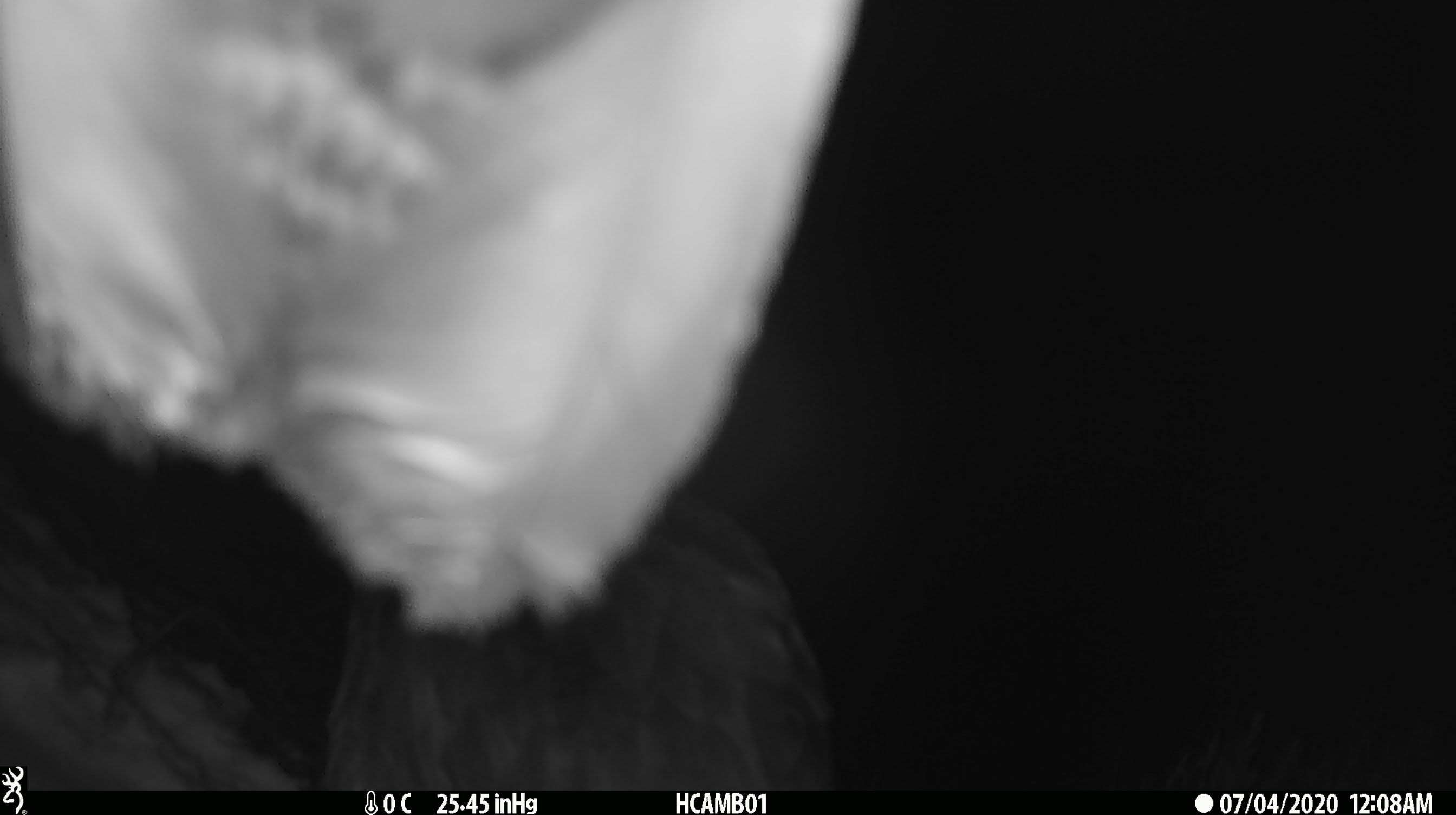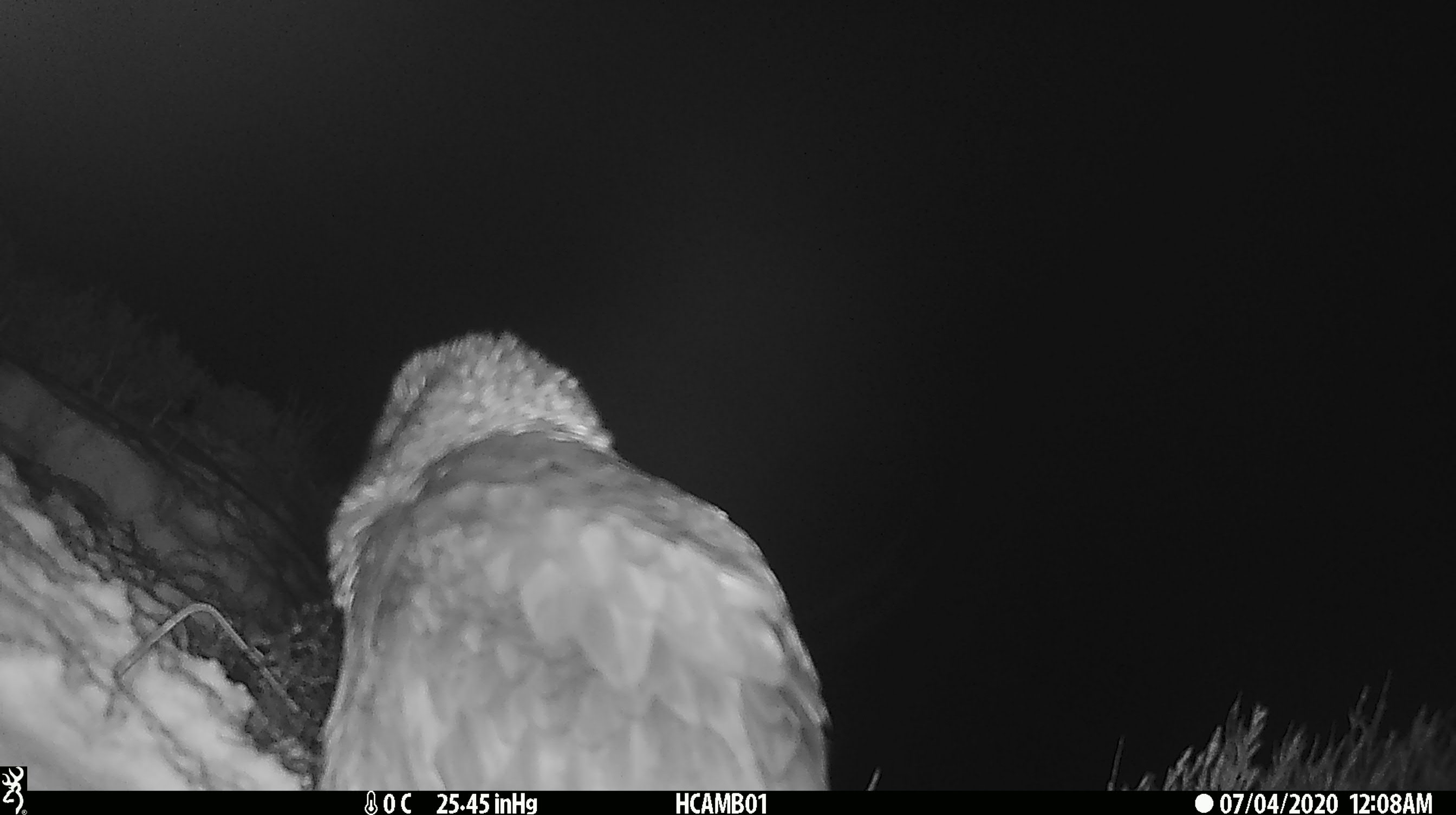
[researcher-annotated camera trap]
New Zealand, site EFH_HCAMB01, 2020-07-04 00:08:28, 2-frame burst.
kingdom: Animalia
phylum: Chordata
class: Aves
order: Psittaciformes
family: Strigopidae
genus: Nestor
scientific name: Nestor notabilis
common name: kea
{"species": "kea (Nestor notabilis)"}